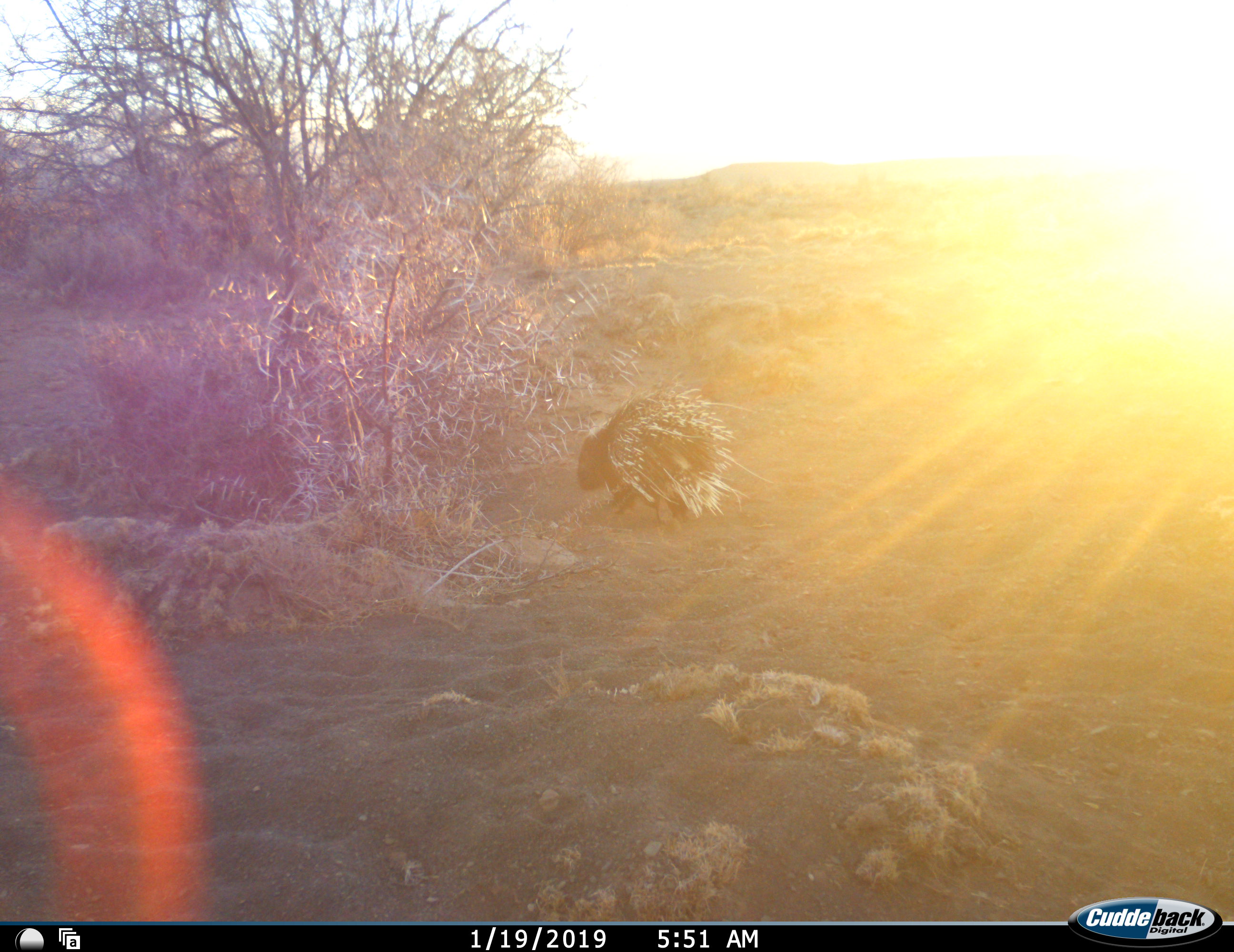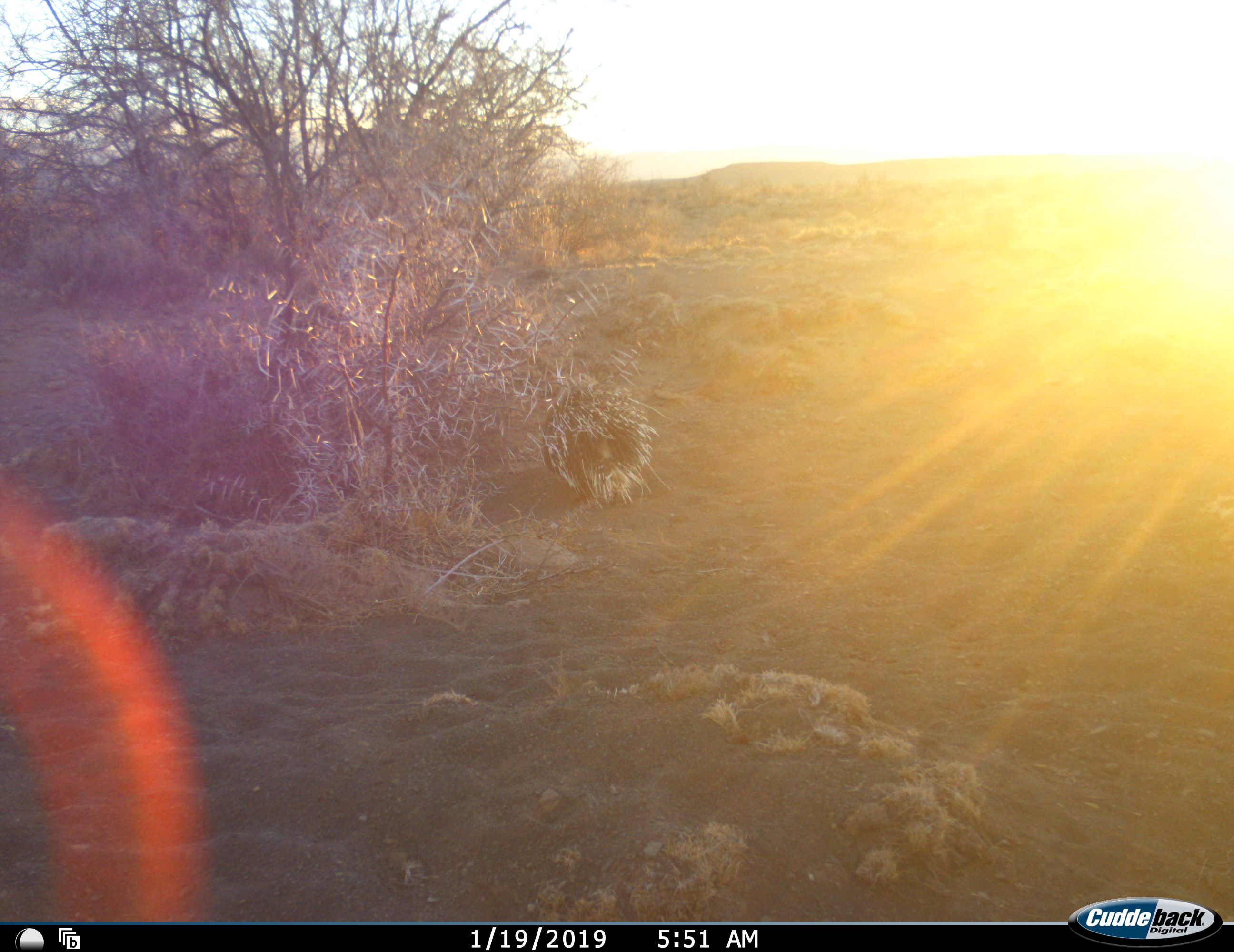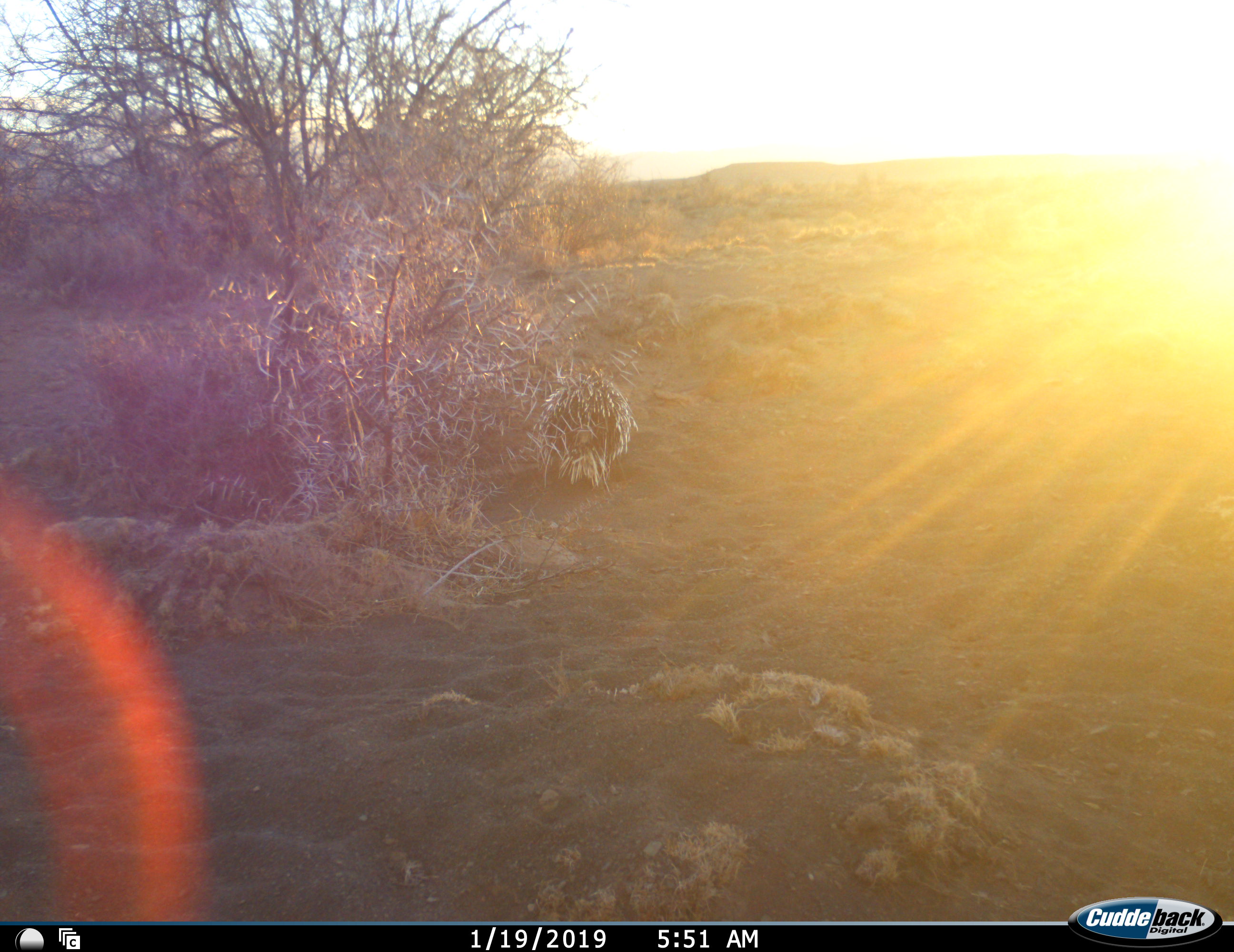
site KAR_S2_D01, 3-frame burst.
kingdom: Animalia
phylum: Chordata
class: Mammalia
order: Rodentia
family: Hystricidae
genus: Hystrix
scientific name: Hystrix cristata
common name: crested porcupine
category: porcupine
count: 1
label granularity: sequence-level